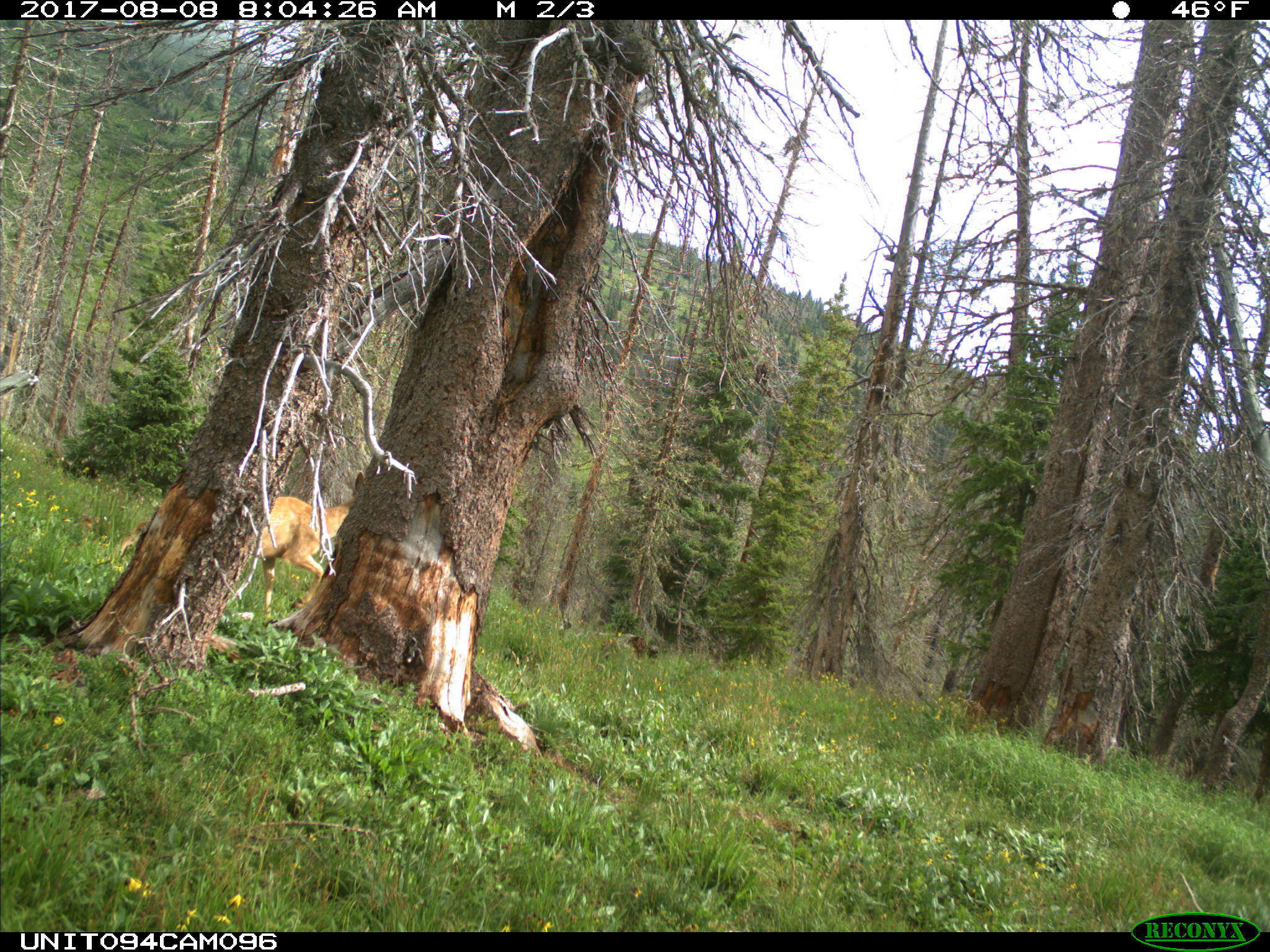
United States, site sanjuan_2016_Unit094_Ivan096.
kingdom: Animalia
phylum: Chordata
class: Mammalia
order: Artiodactyla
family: Cervidae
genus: Odocoileus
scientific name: Odocoileus hemionus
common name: mule deer